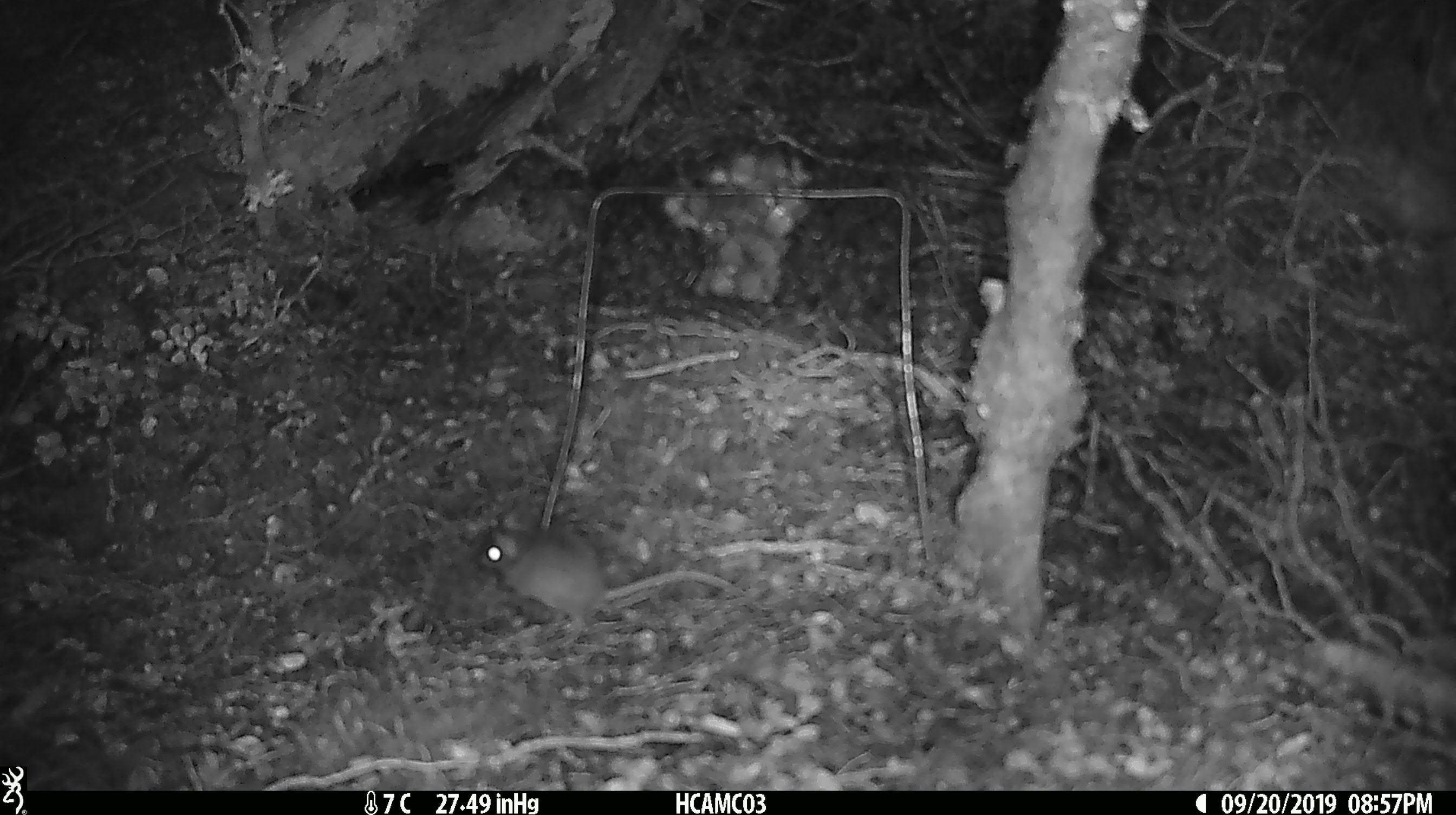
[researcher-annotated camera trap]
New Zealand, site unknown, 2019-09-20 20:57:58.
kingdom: Animalia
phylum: Chordata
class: Mammalia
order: Rodentia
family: Muridae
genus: Mus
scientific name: Mus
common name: mouse